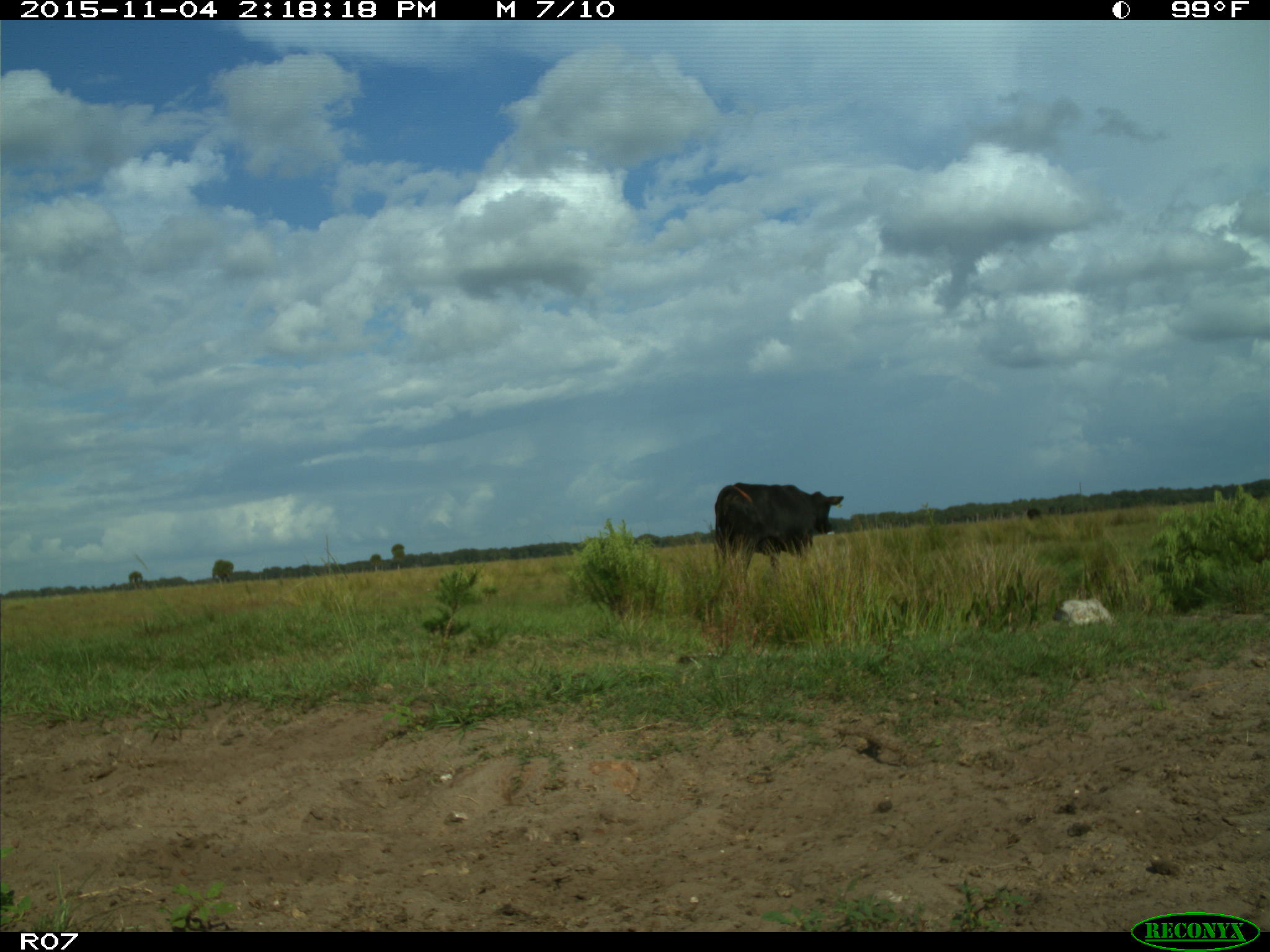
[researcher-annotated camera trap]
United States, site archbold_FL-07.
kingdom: Animalia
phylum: Chordata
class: Mammalia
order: Artiodactyla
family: Bovidae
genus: Bos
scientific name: Bos taurus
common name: domestic cow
Bos taurus (domestic cow).